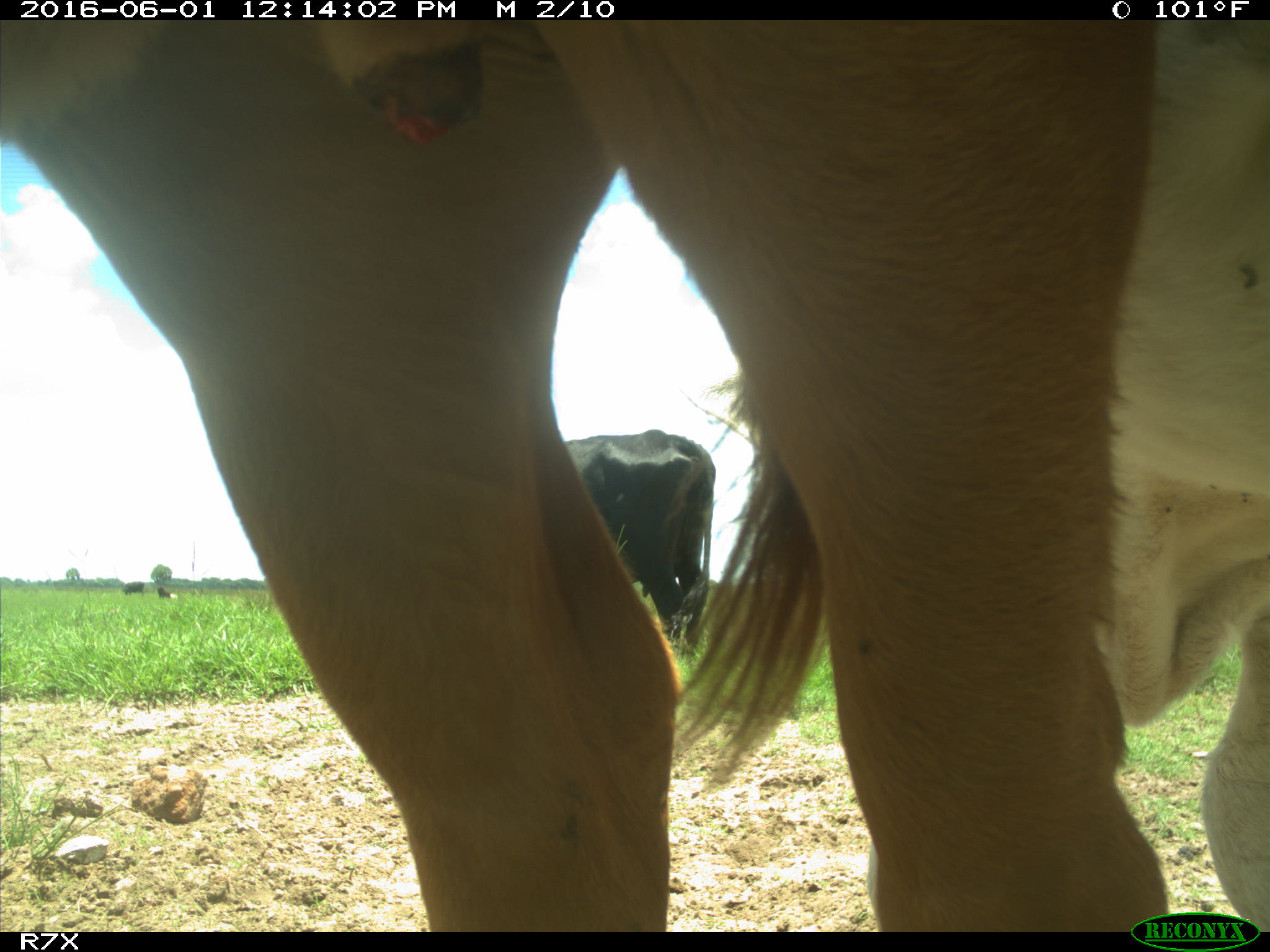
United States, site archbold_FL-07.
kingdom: Animalia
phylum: Chordata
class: Mammalia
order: Artiodactyla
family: Bovidae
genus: Bos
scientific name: Bos taurus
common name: domestic cow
Bos taurus (domestic cow).